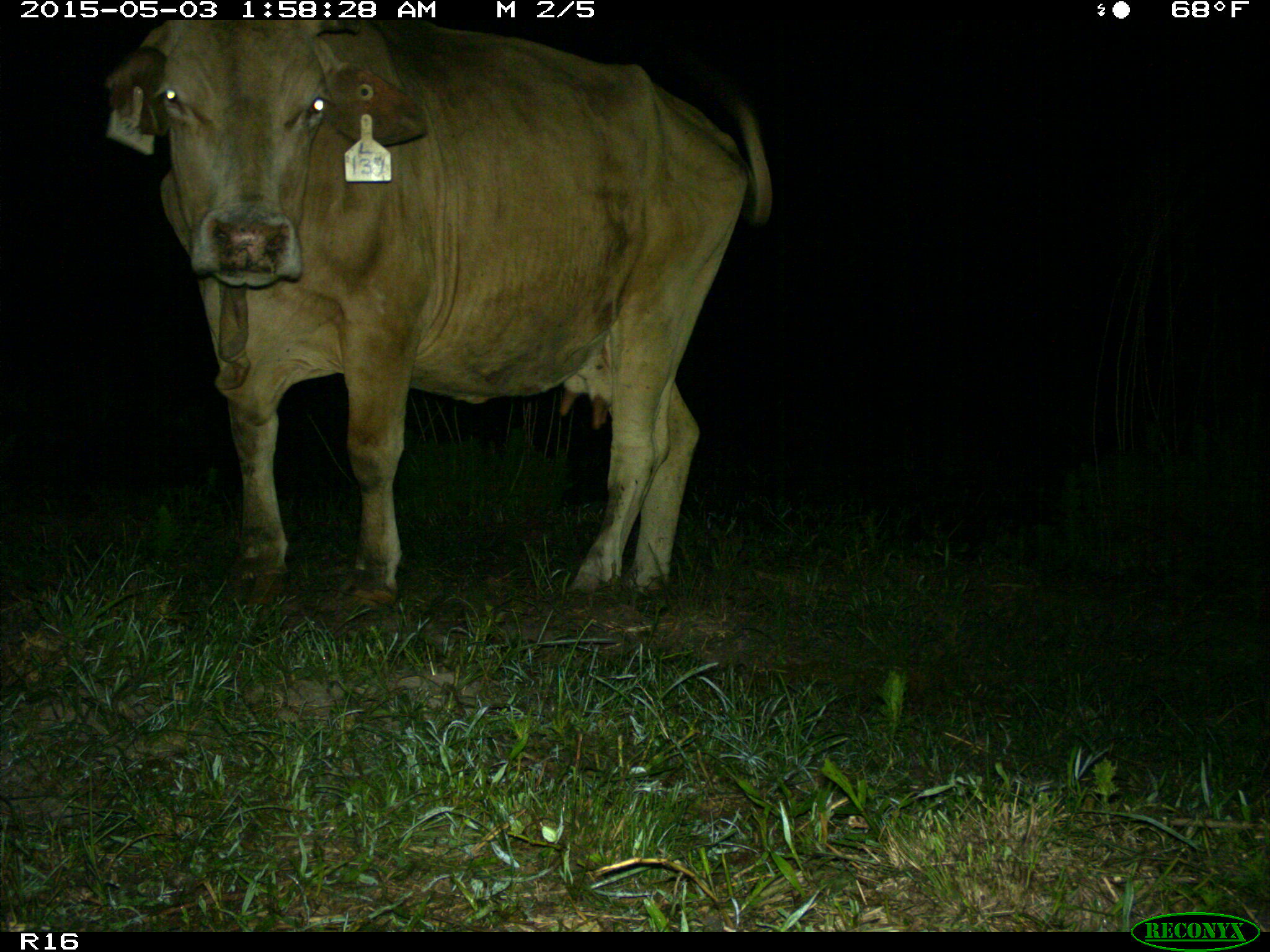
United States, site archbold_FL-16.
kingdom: Animalia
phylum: Chordata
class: Mammalia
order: Artiodactyla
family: Bovidae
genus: Bos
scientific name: Bos taurus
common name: domestic cow